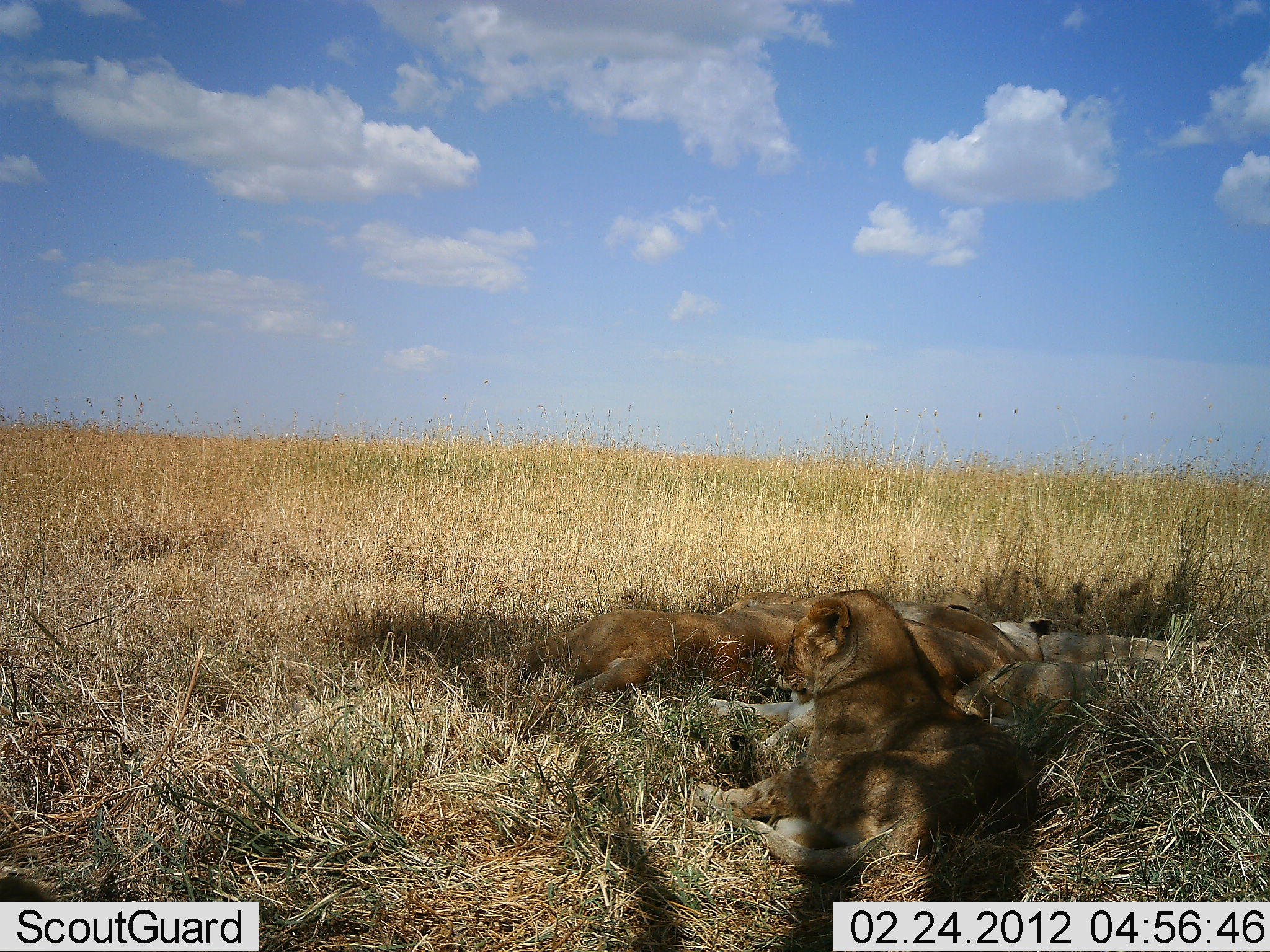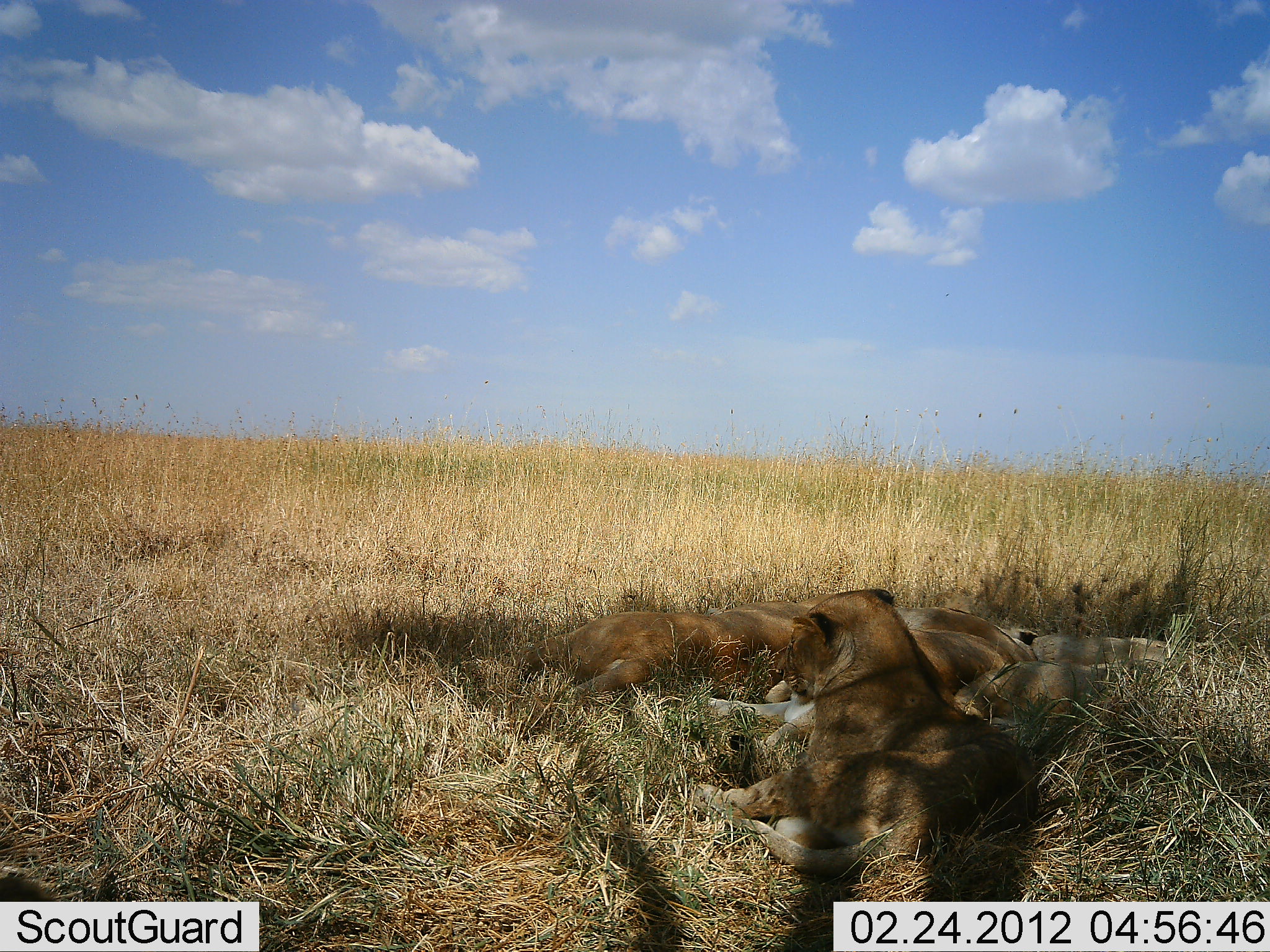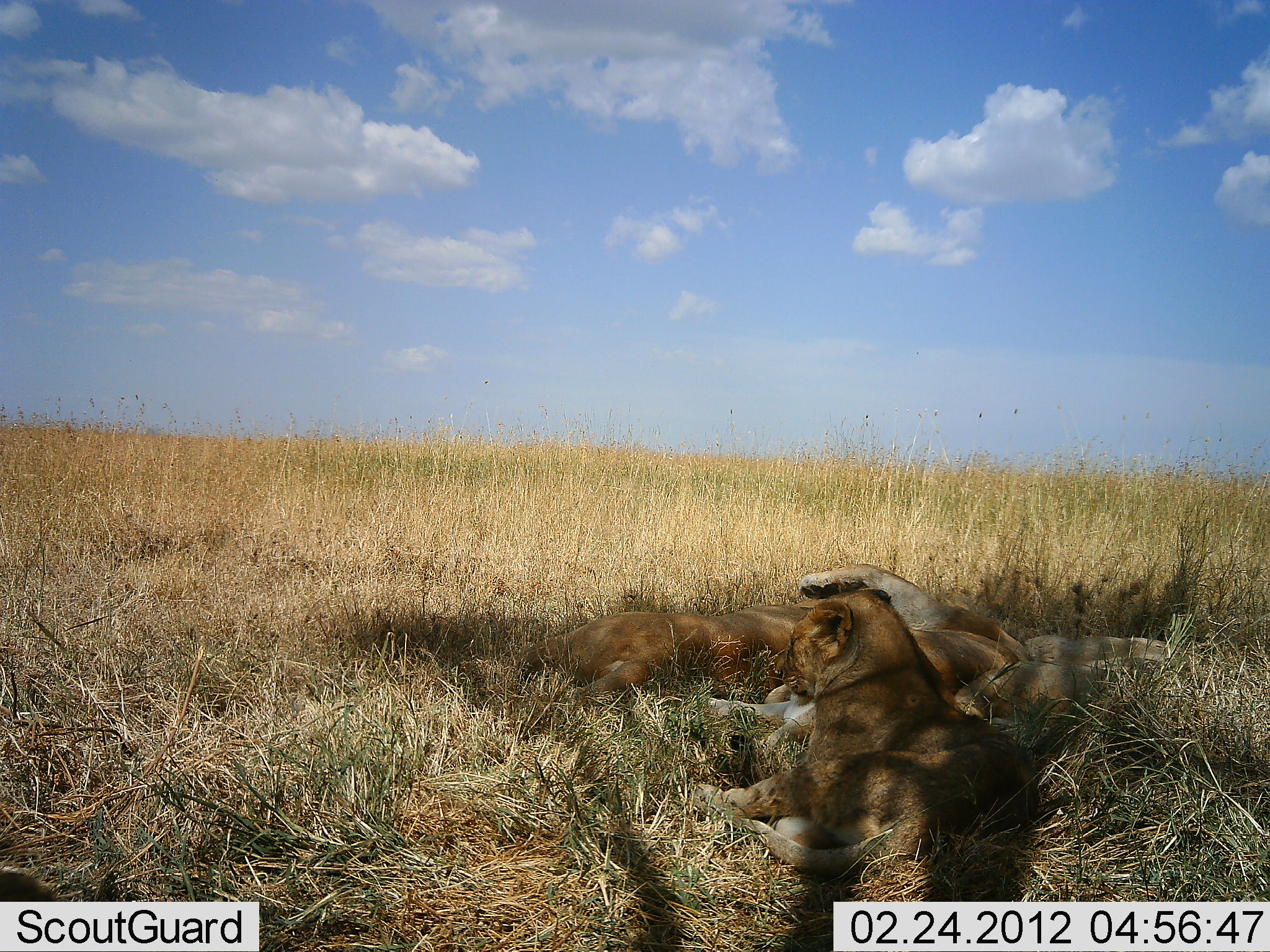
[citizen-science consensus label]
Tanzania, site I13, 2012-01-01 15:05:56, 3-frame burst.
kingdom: Animalia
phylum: Chordata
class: Mammalia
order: Carnivora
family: Felidae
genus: Panthera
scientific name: Panthera leo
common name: lion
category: lionfemale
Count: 4.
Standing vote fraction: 0%.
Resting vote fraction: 100%.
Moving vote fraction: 0%.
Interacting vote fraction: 8%.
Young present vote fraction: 19%.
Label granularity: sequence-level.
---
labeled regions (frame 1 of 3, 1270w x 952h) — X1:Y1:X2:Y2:
animal: 690:588:1042:875; 518:593:835:700; 956:633:1170:727; 888:601:1055:694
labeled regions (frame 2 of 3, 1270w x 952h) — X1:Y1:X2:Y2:
animal: 691:588:1035:875; 696:606:1037:745; 516:592:840:704; 954:633:1206:737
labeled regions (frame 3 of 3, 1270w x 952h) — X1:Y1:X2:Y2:
animal: 694:587:1040:879; 700:564:1030:748; 517:600:826:709; 954:634:1211:742